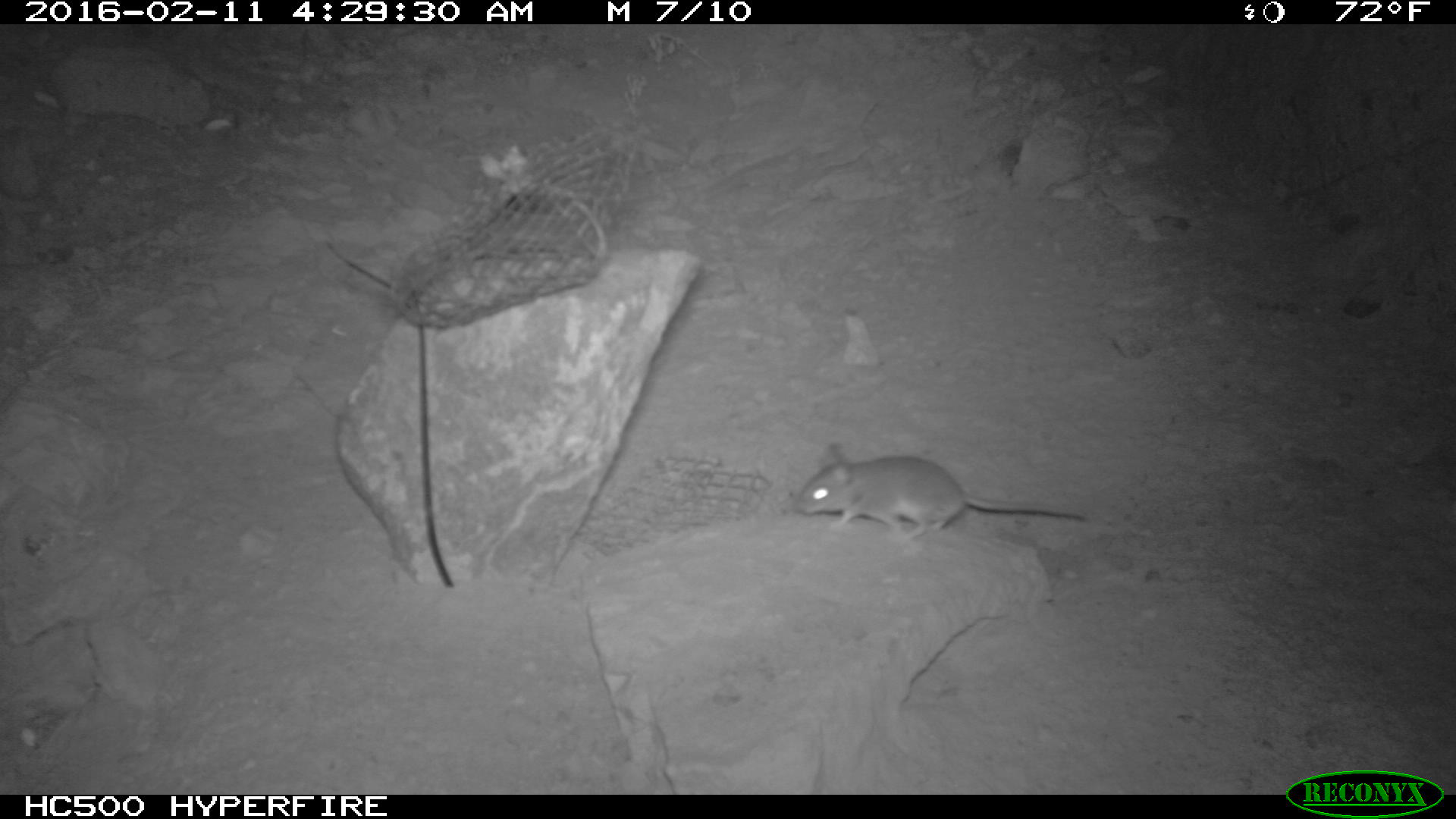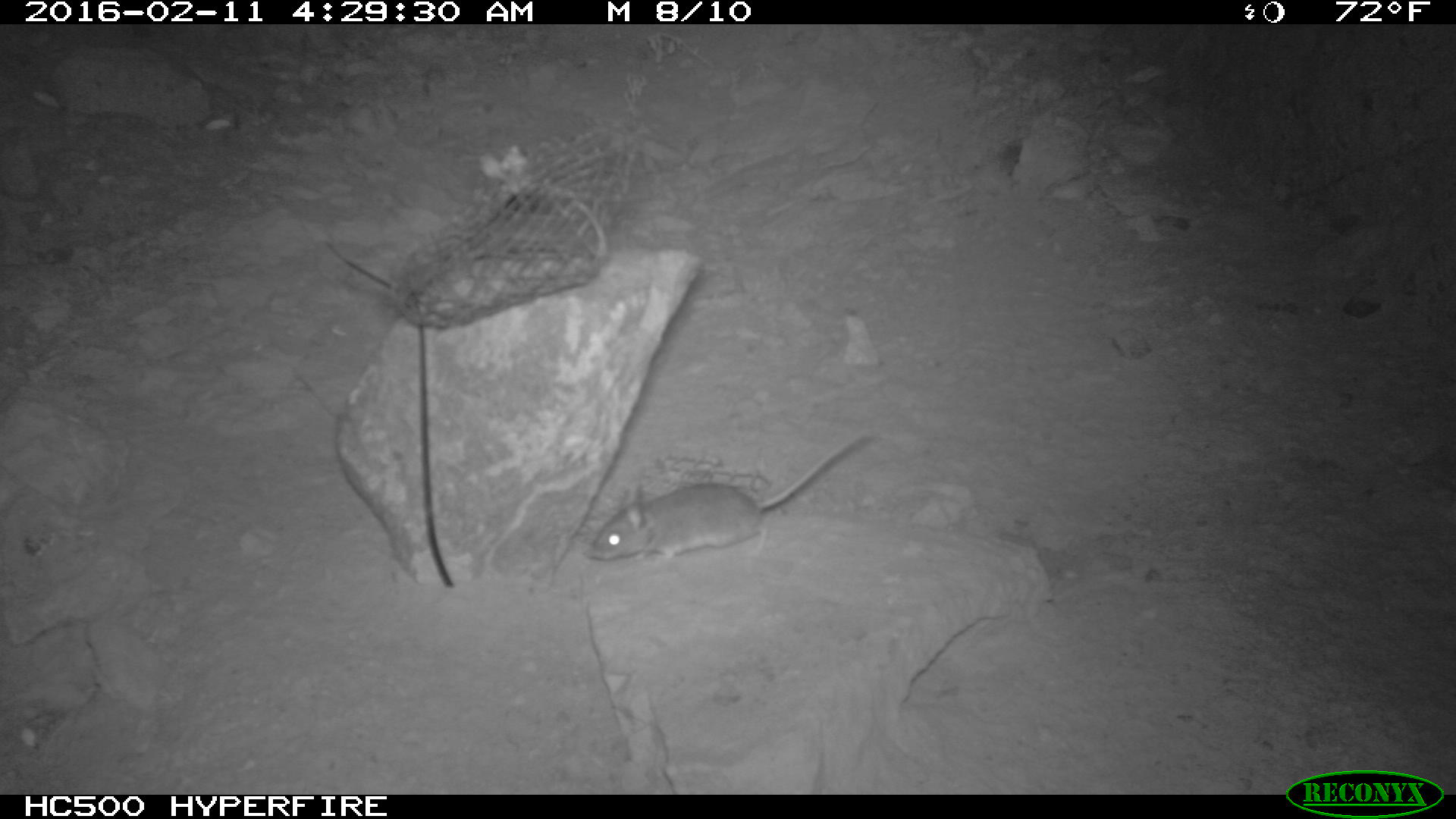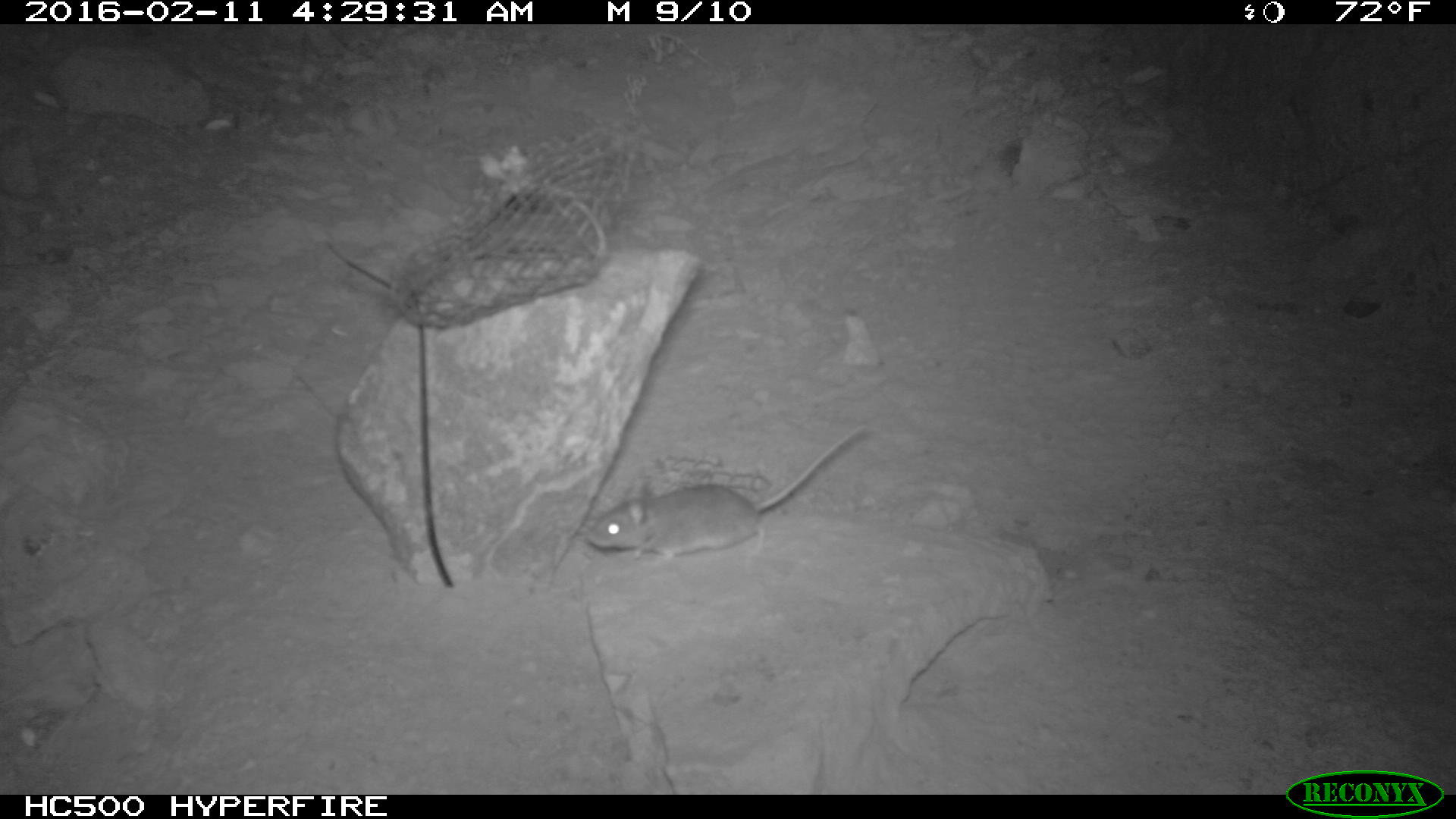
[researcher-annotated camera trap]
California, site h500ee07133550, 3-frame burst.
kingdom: Animalia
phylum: Chordata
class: Mammalia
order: Rodentia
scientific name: Rodentia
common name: rodent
Rodent (Rodentia).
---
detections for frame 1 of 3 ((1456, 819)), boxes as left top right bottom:
rodent: 792 442 1086 548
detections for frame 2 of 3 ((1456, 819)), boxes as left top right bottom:
rodent: 586 431 870 563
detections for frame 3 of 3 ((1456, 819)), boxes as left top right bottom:
rodent: 587 424 865 563